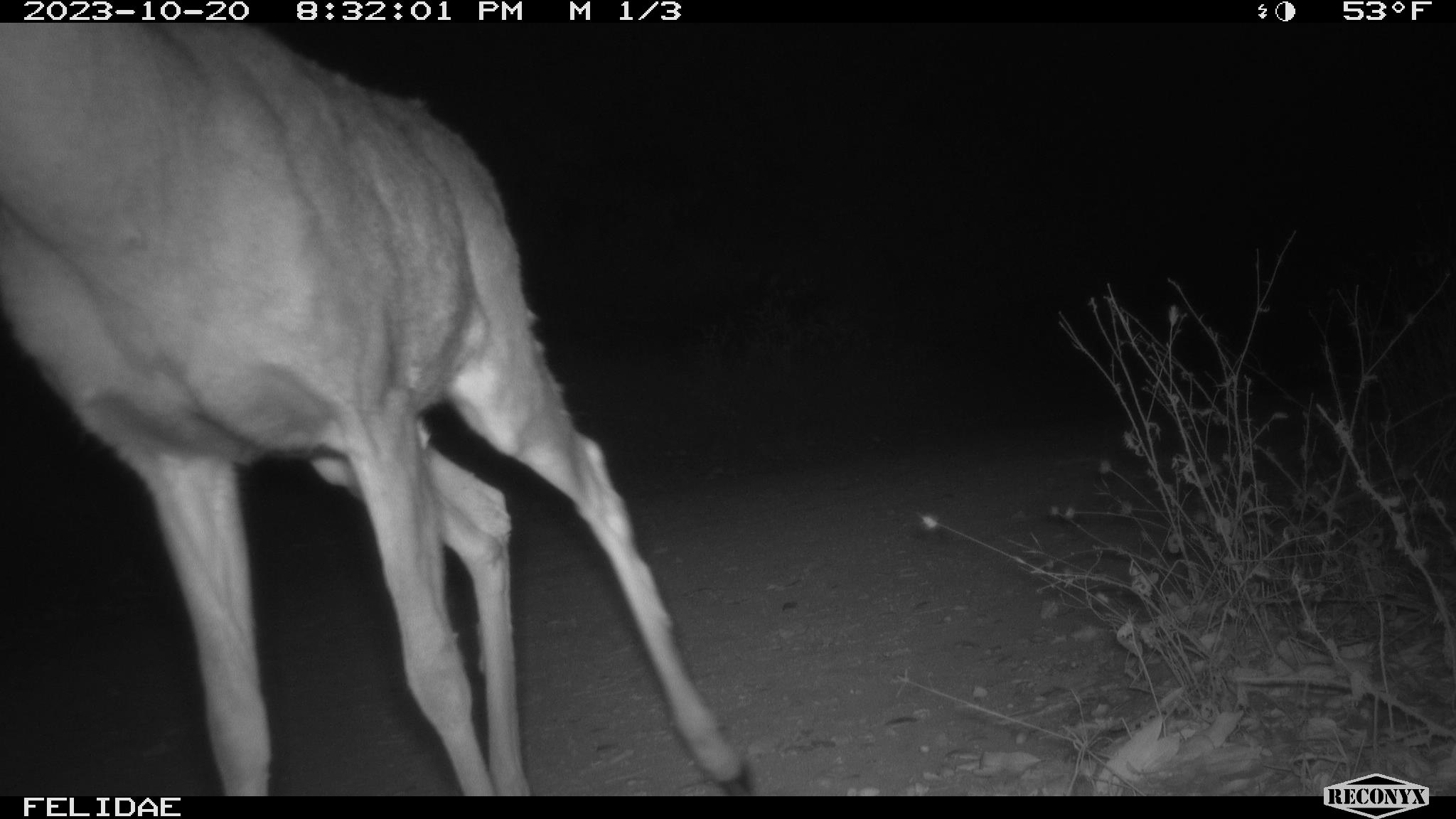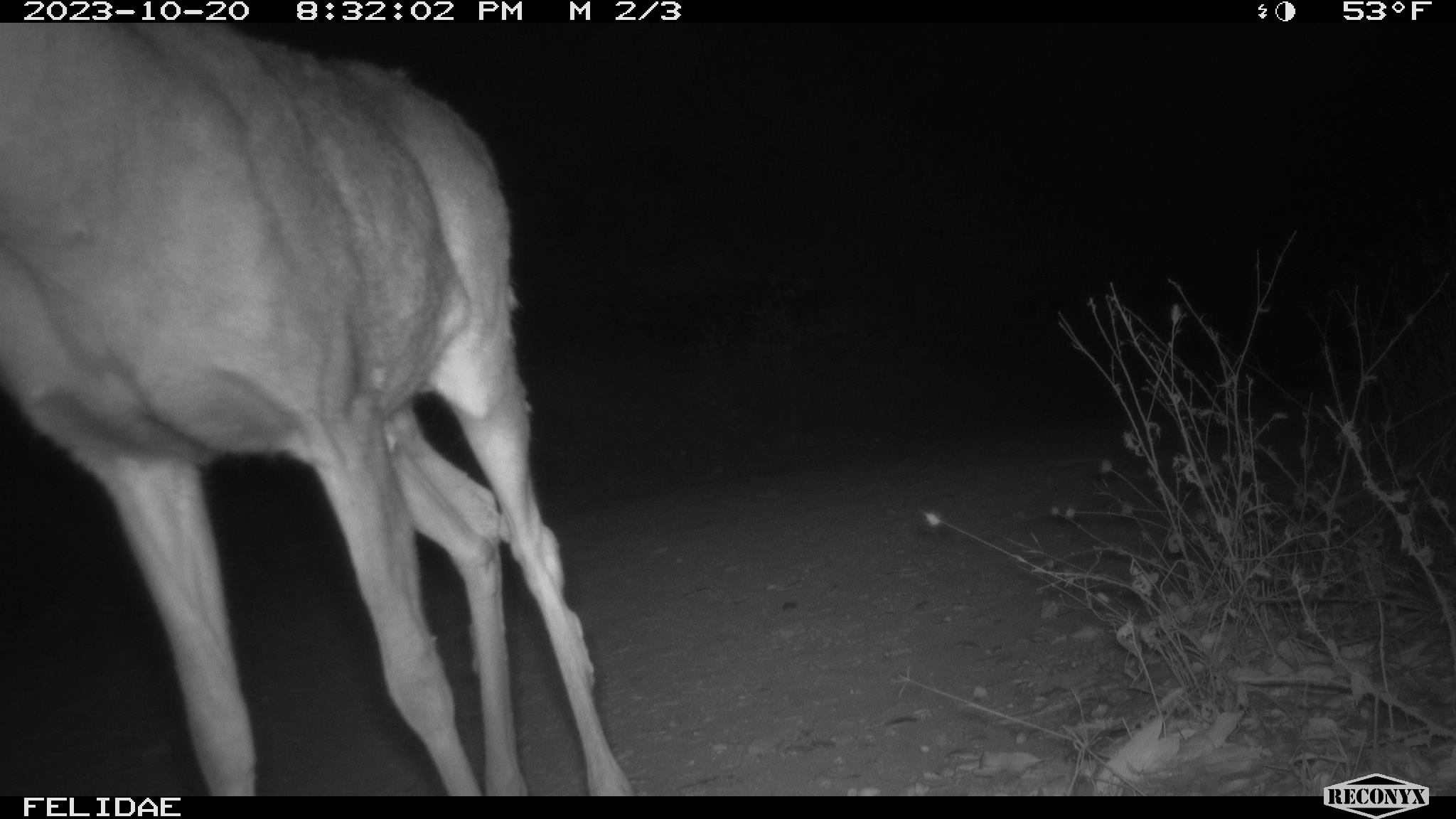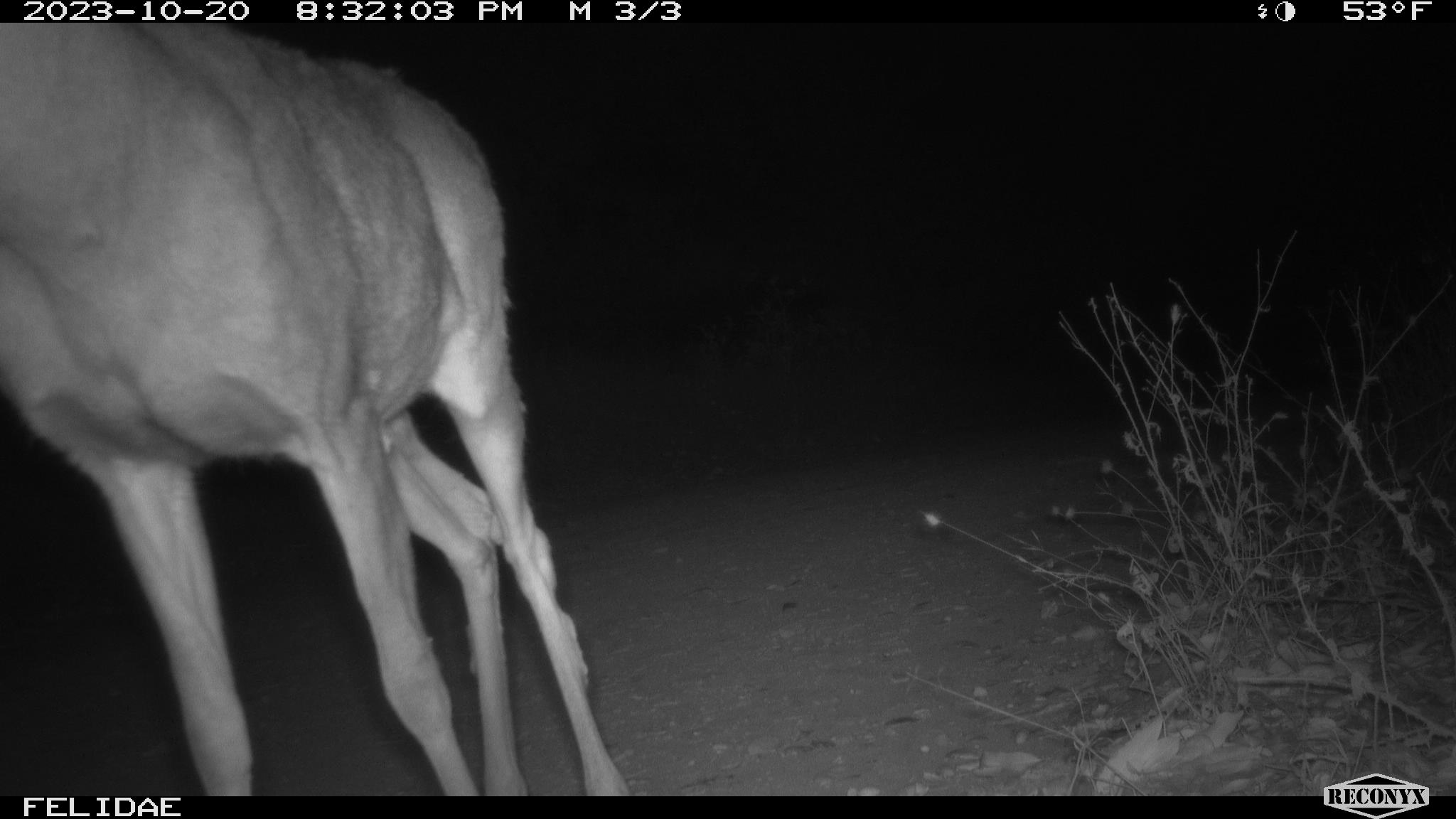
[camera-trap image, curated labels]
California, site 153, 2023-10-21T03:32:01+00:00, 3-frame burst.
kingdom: Animalia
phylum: Chordata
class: Mammalia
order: Artiodactyla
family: Cervidae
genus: Odocoileus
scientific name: Odocoileus hemionus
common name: mule deer